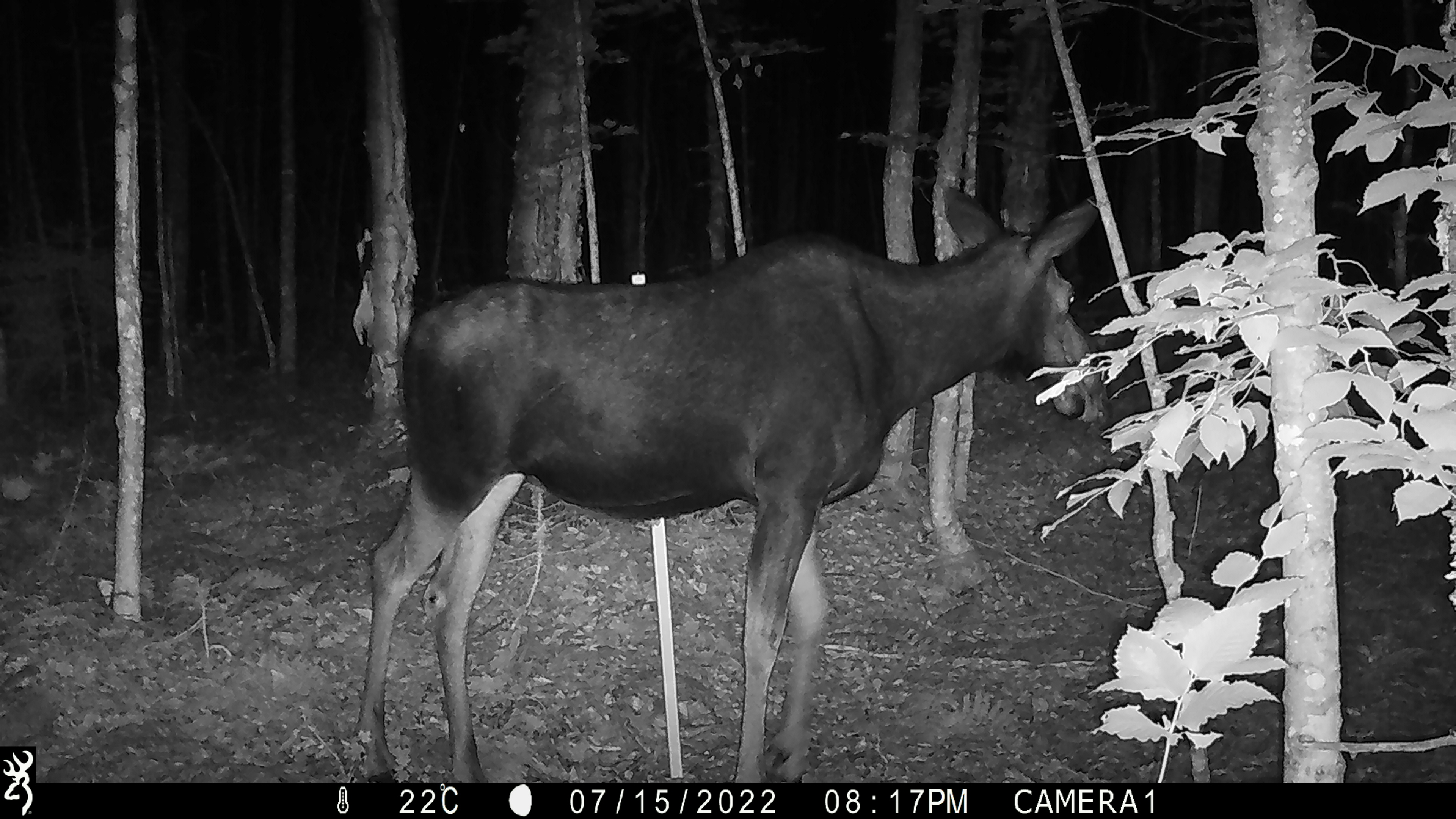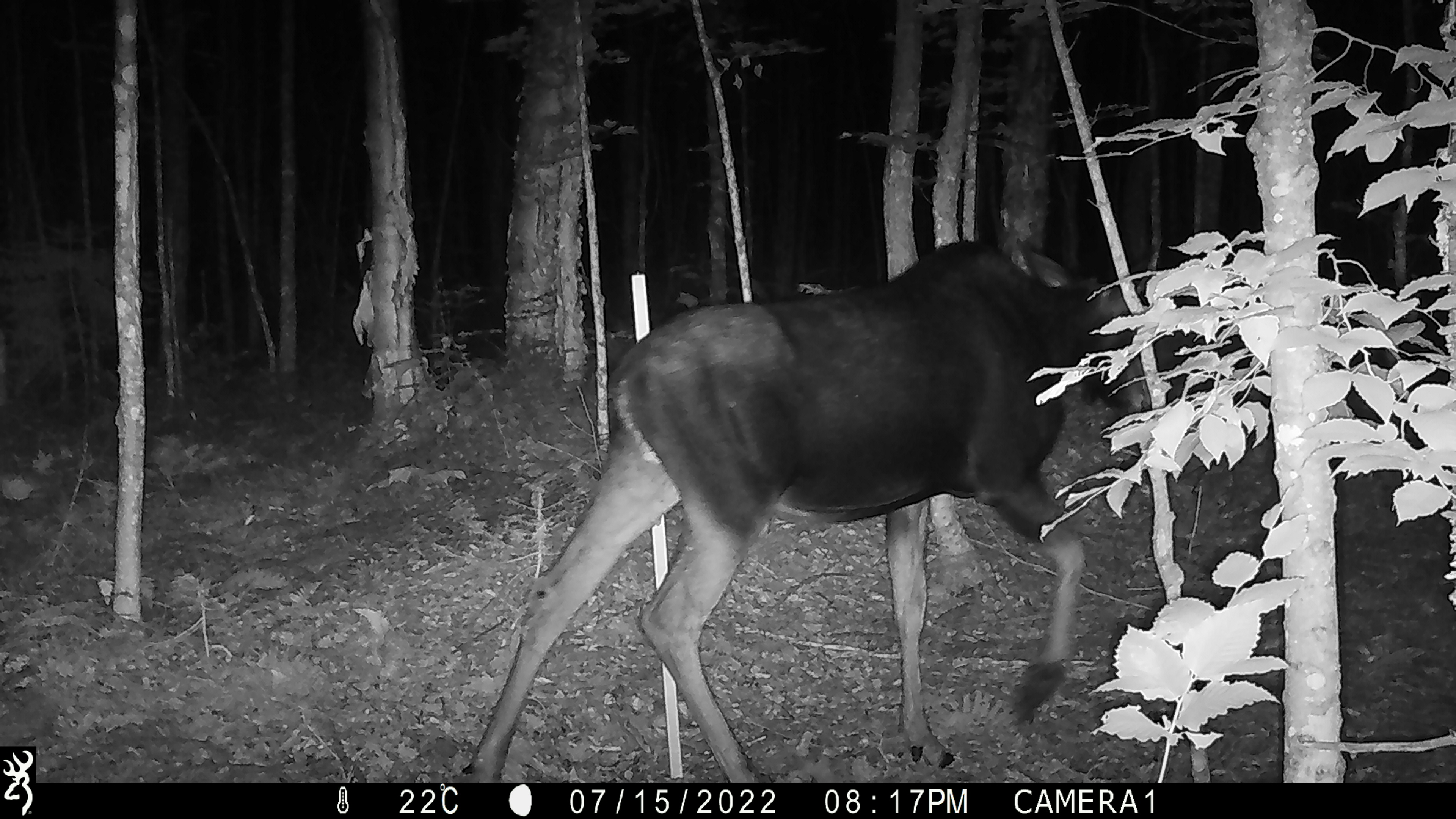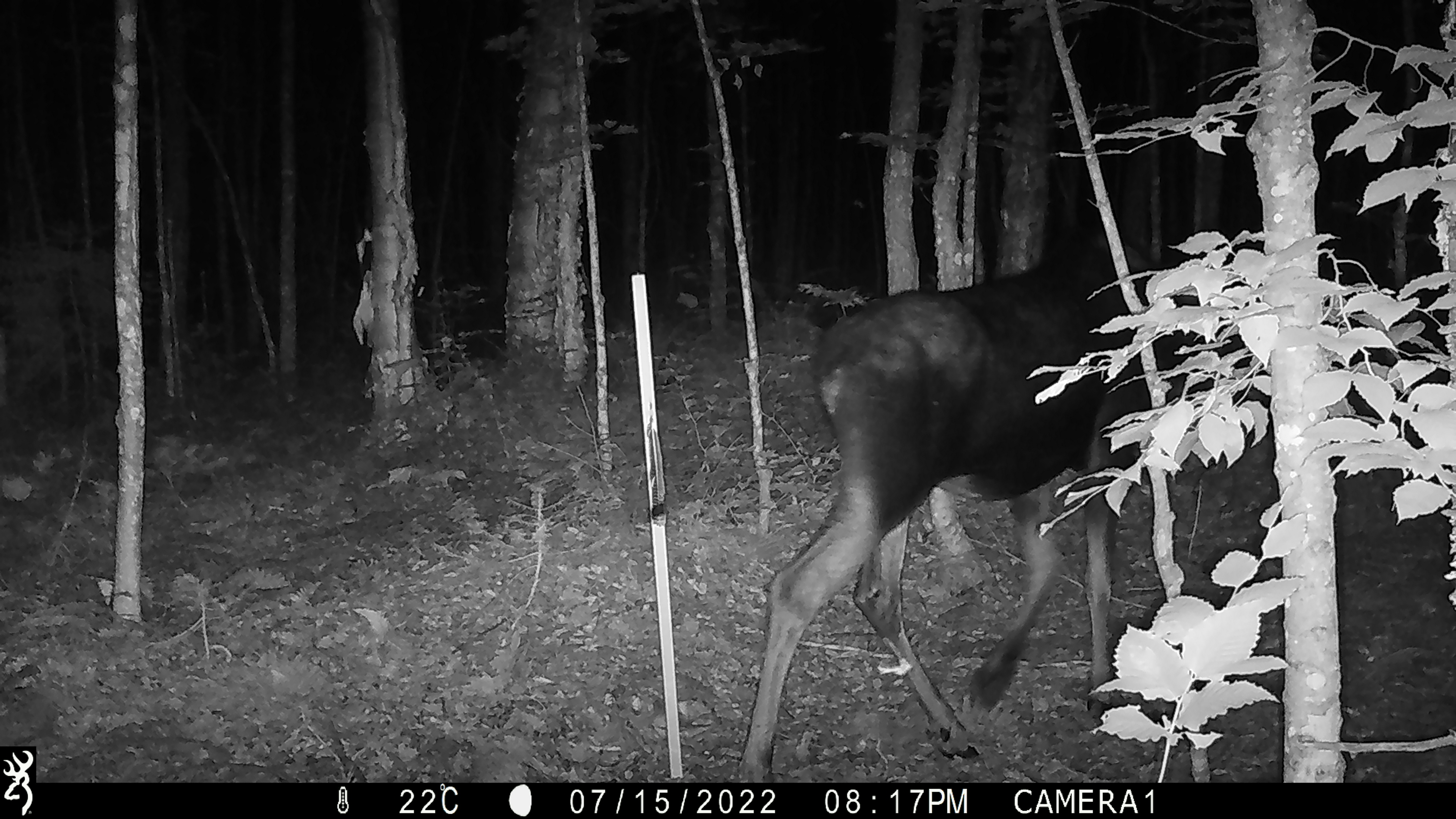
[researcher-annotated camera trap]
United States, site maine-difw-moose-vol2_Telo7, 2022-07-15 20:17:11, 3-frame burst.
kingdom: Animalia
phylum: Chordata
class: Mammalia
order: Artiodactyla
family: Cervidae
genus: Alces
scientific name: Alces alces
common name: moose